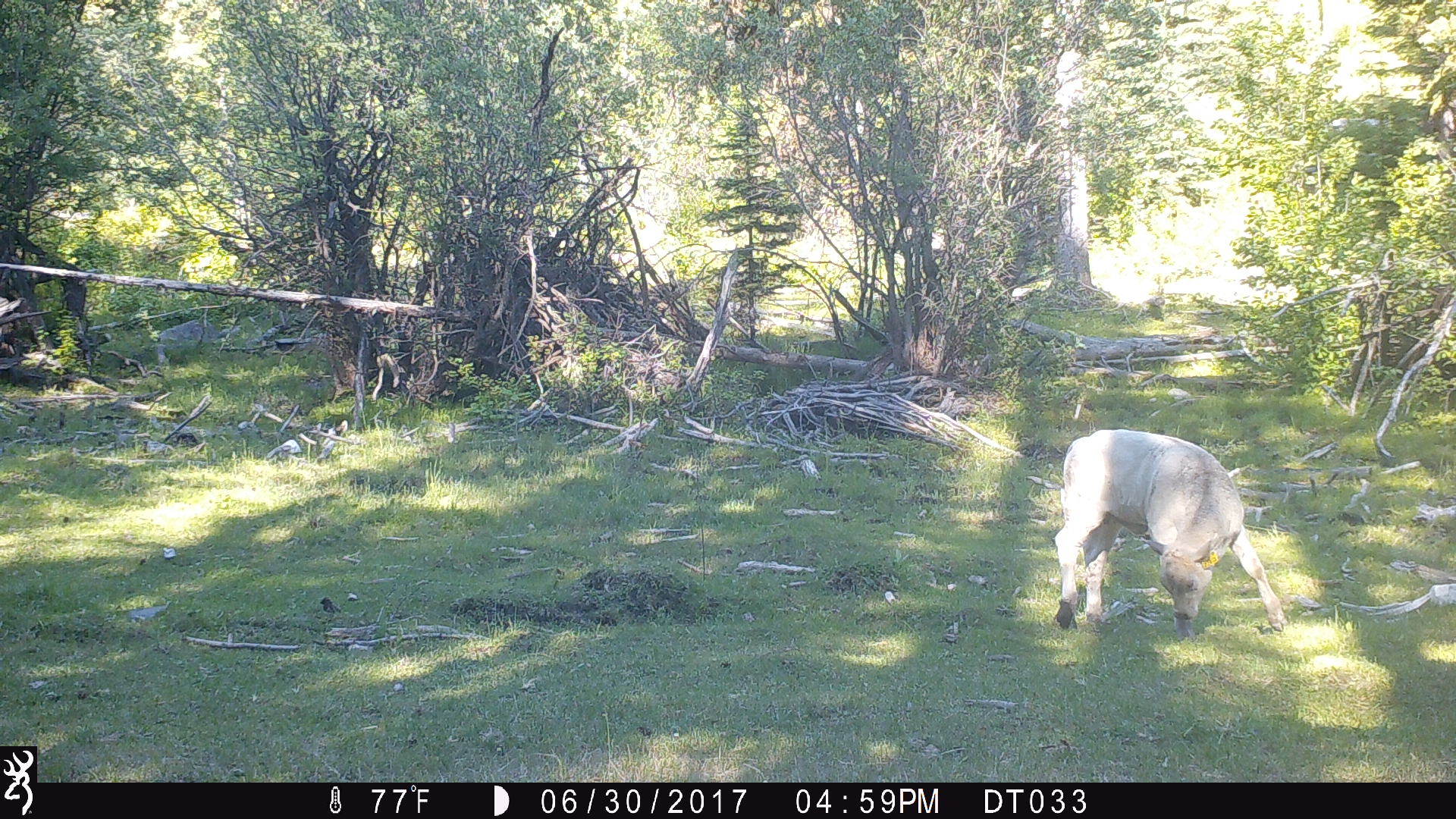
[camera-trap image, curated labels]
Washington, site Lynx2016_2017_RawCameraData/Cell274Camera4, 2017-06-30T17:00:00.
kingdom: Animalia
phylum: Chordata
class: Mammalia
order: Artiodactyla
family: Bovidae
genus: Bos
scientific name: Bos taurus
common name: domestic cattle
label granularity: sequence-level